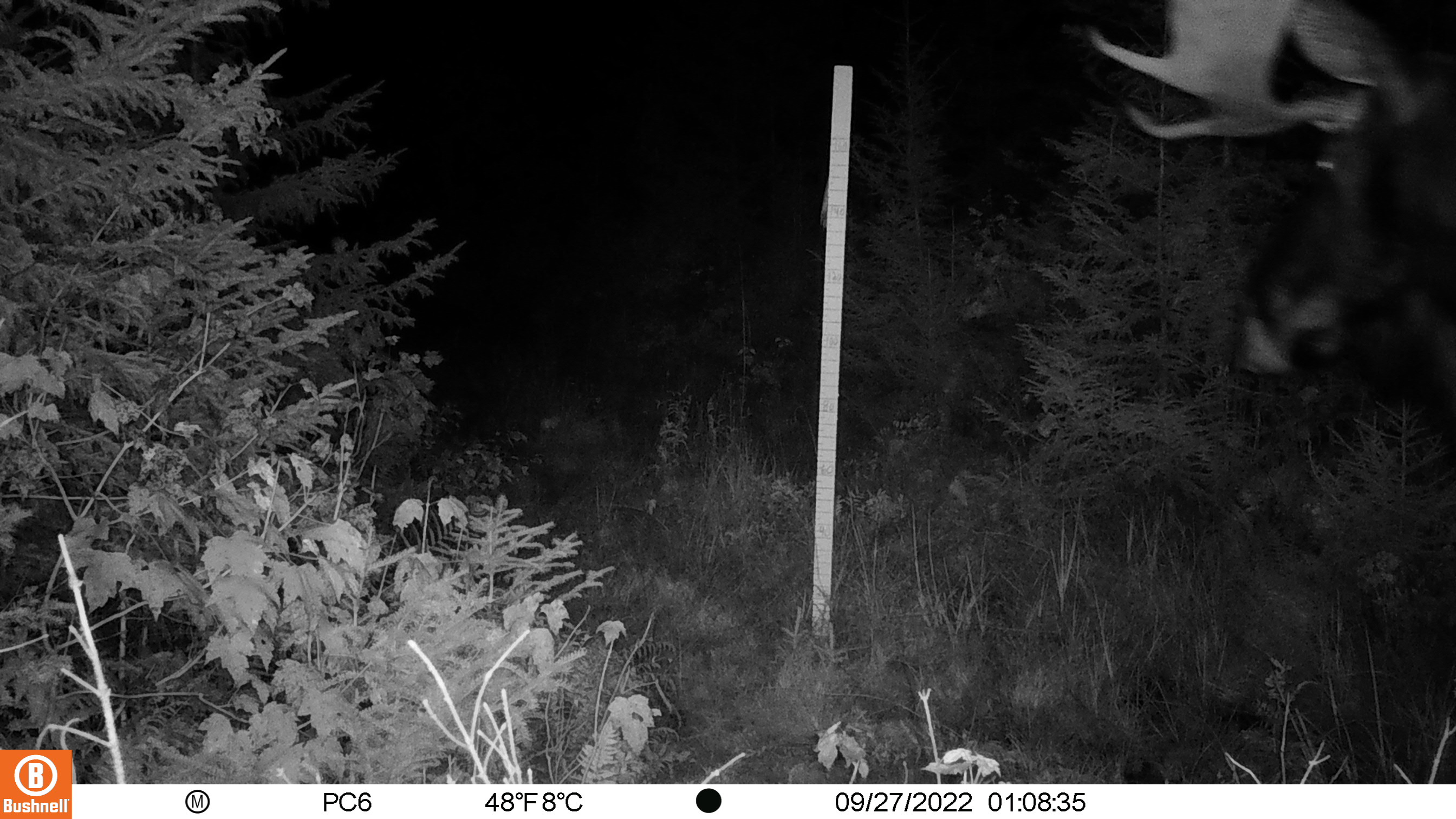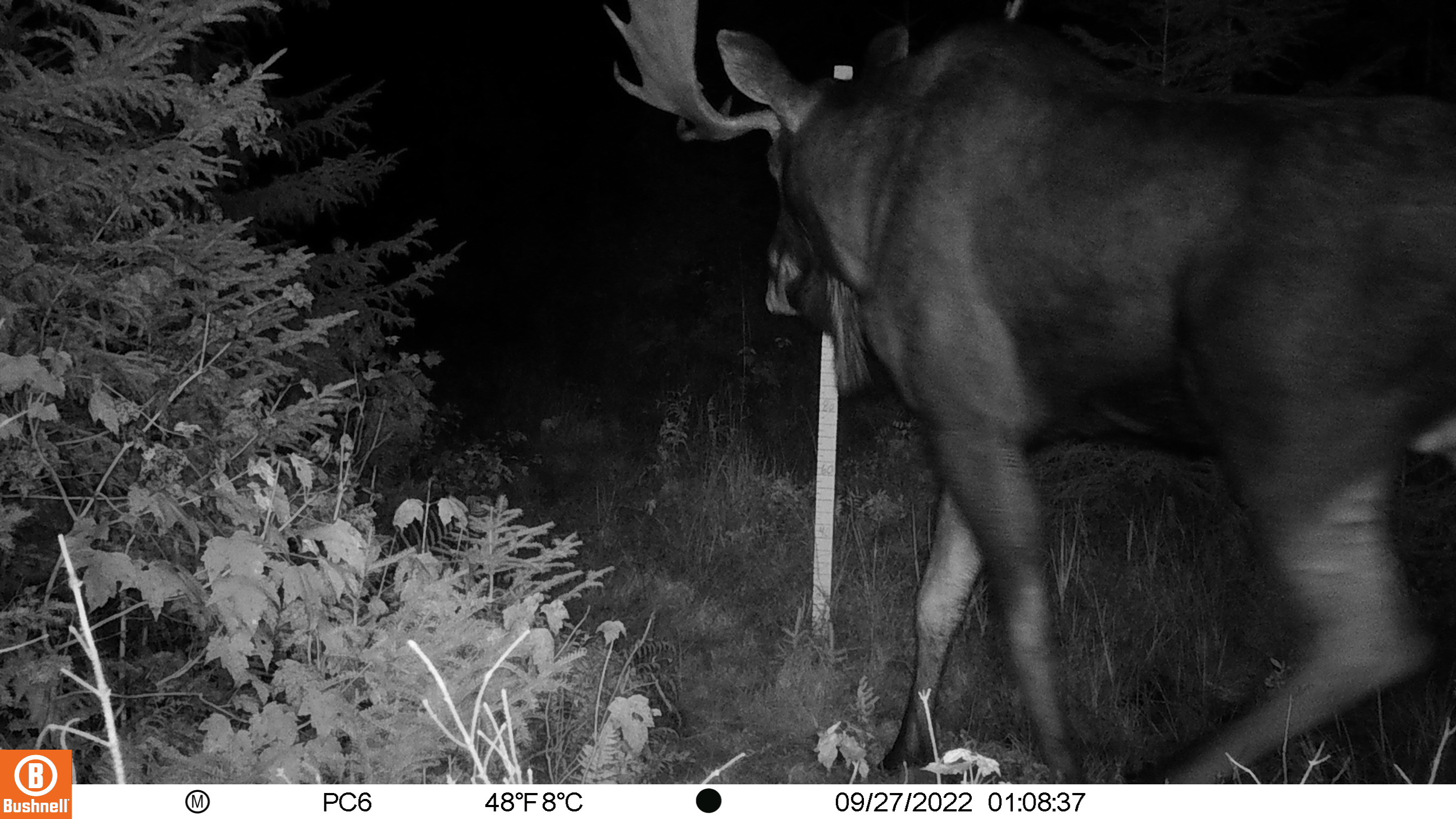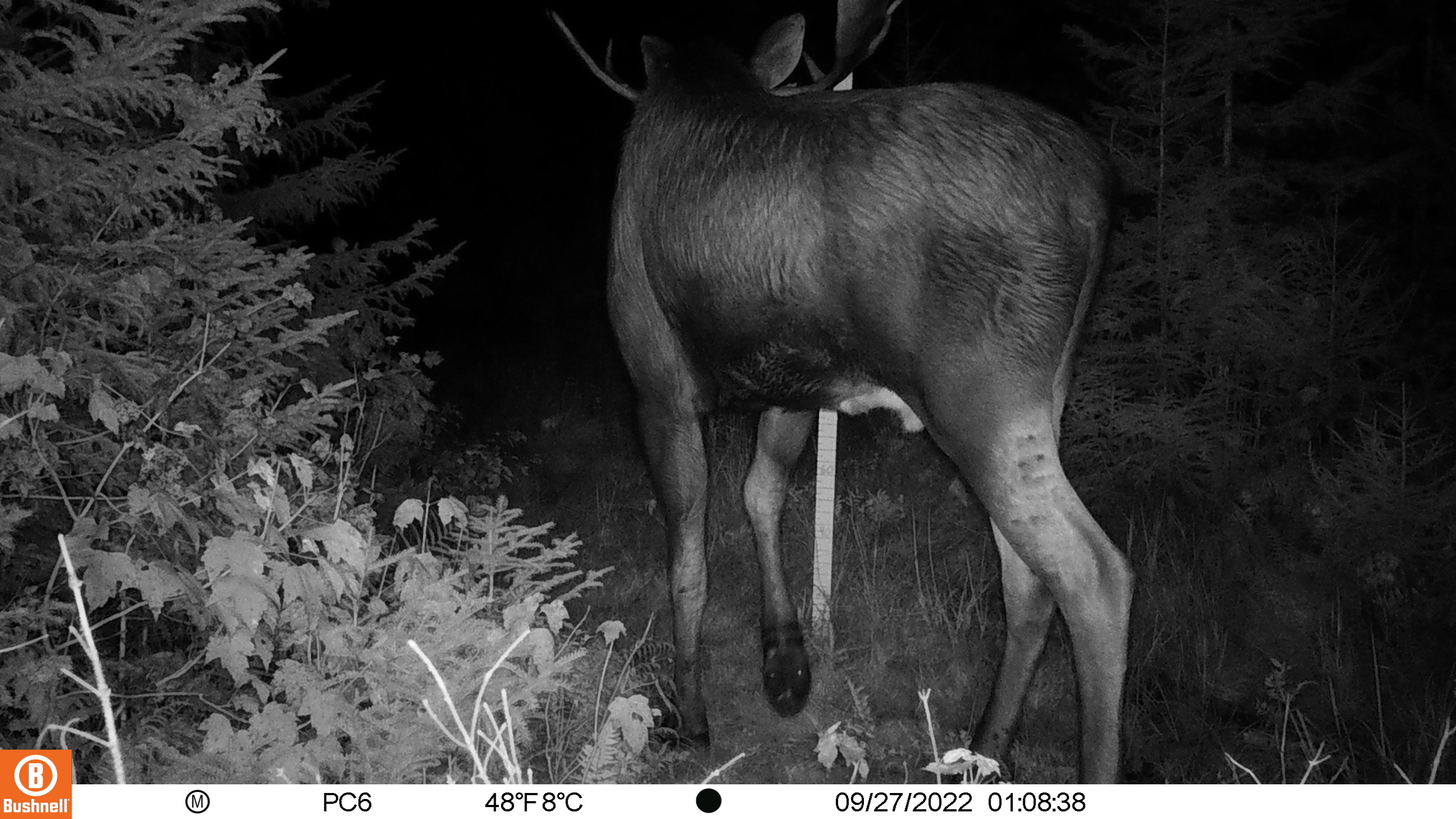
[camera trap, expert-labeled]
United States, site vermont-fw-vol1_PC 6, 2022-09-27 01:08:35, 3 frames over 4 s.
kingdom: Animalia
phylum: Chordata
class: Mammalia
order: Artiodactyla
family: Cervidae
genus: Alces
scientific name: Alces alces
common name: moose